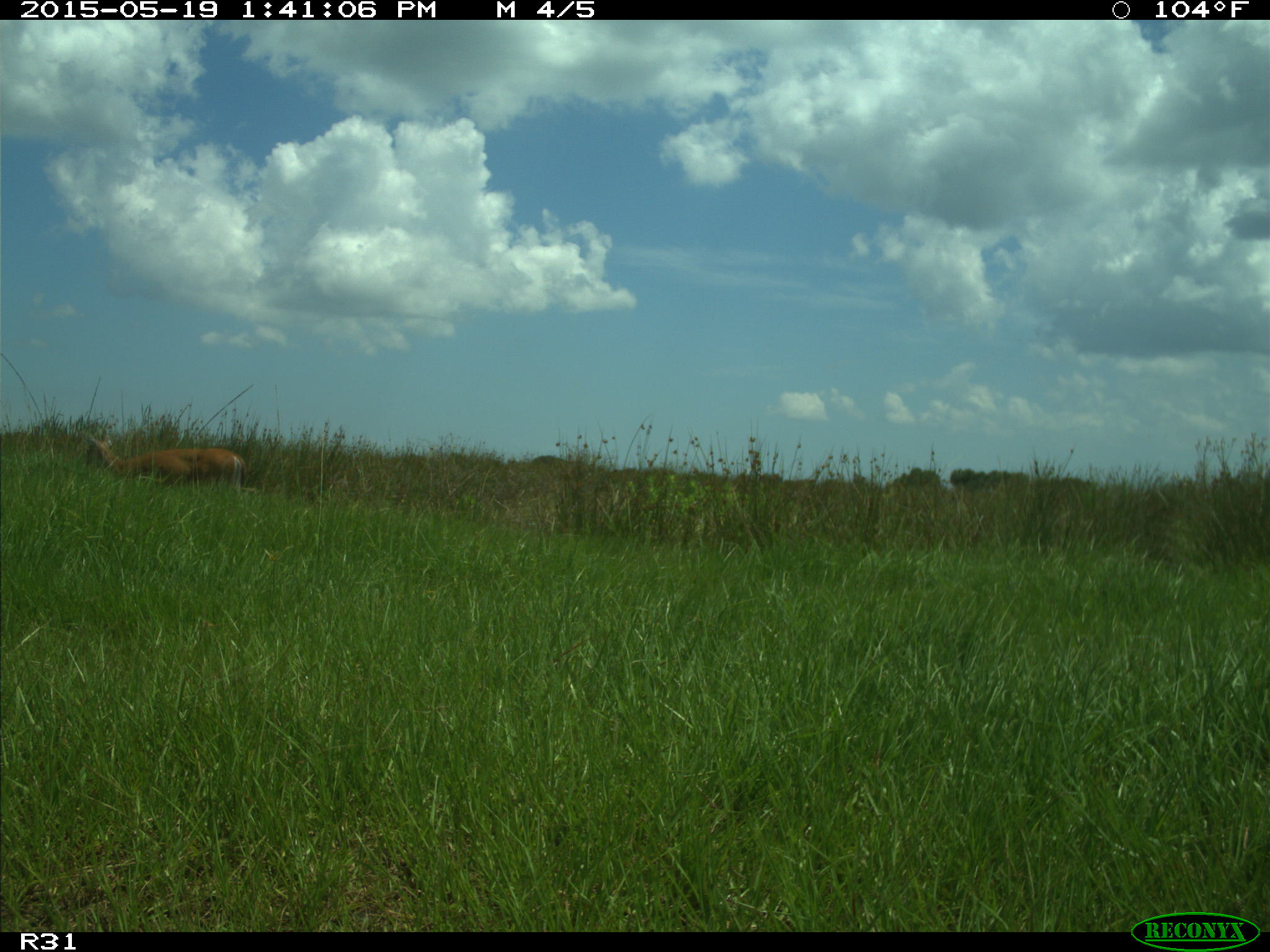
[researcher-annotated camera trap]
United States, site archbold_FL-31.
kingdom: Animalia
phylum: Chordata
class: Mammalia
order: Artiodactyla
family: Cervidae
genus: Odocoileus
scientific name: Odocoileus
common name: deer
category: unidentified deer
Unidentified deer (deer) (Odocoileus).